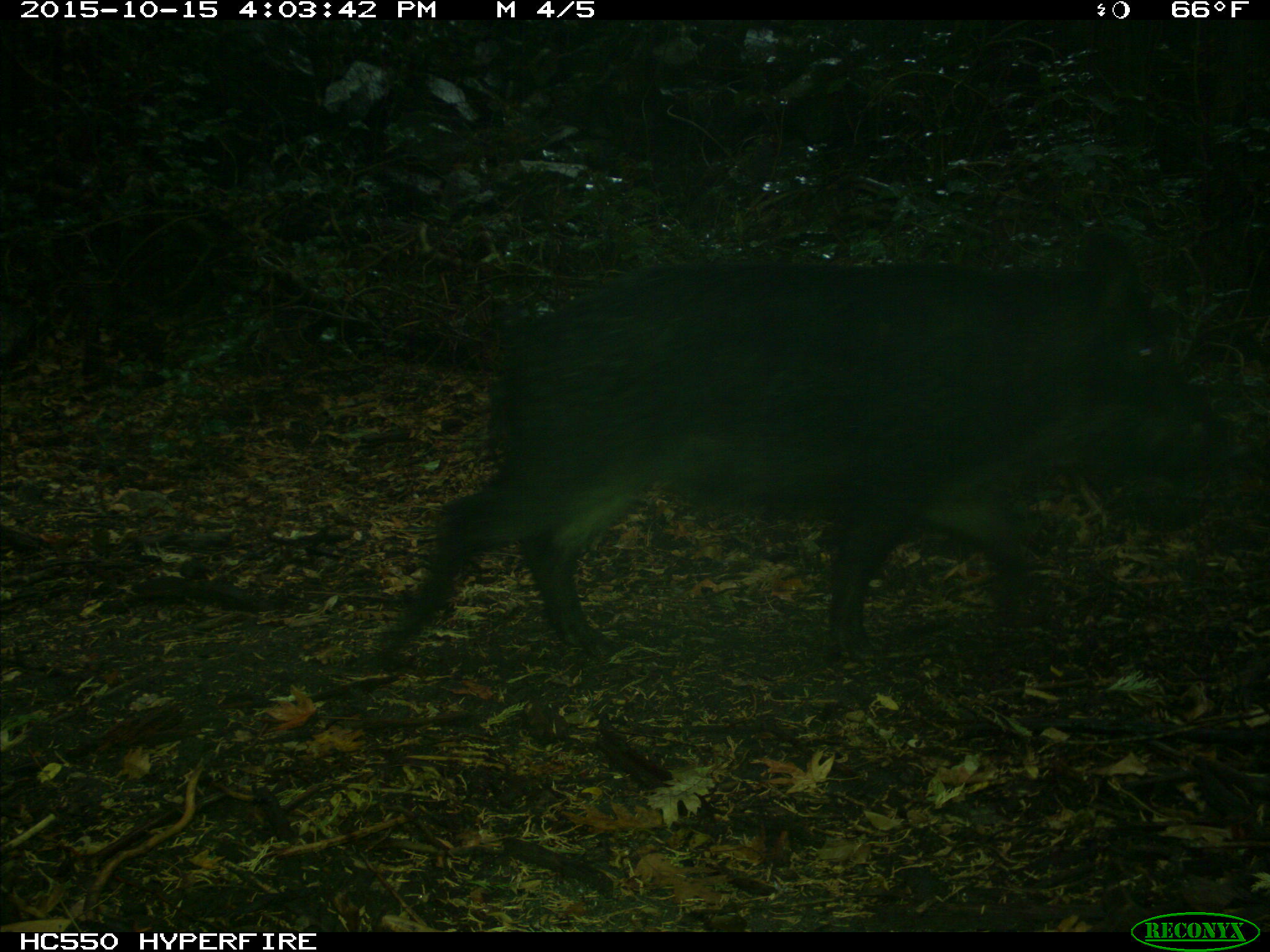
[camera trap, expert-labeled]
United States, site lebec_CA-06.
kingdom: Animalia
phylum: Chordata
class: Mammalia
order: Artiodactyla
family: Suidae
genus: Sus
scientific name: Sus scrofa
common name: wild boar